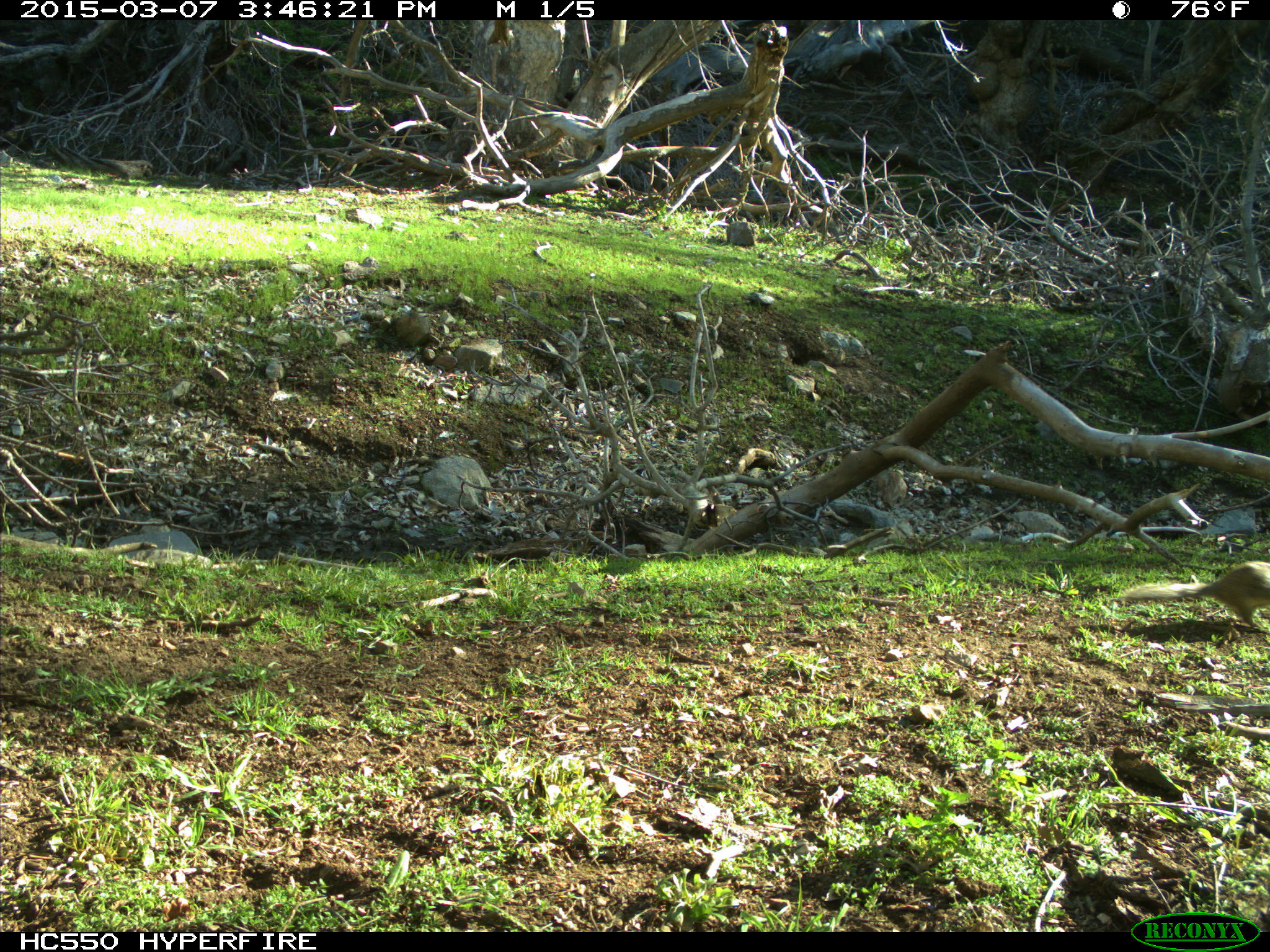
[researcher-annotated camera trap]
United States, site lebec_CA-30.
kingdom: Animalia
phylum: Chordata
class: Mammalia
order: Rodentia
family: Sciuridae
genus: Otospermophilus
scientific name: Otospermophilus beecheyi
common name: california ground squirrel